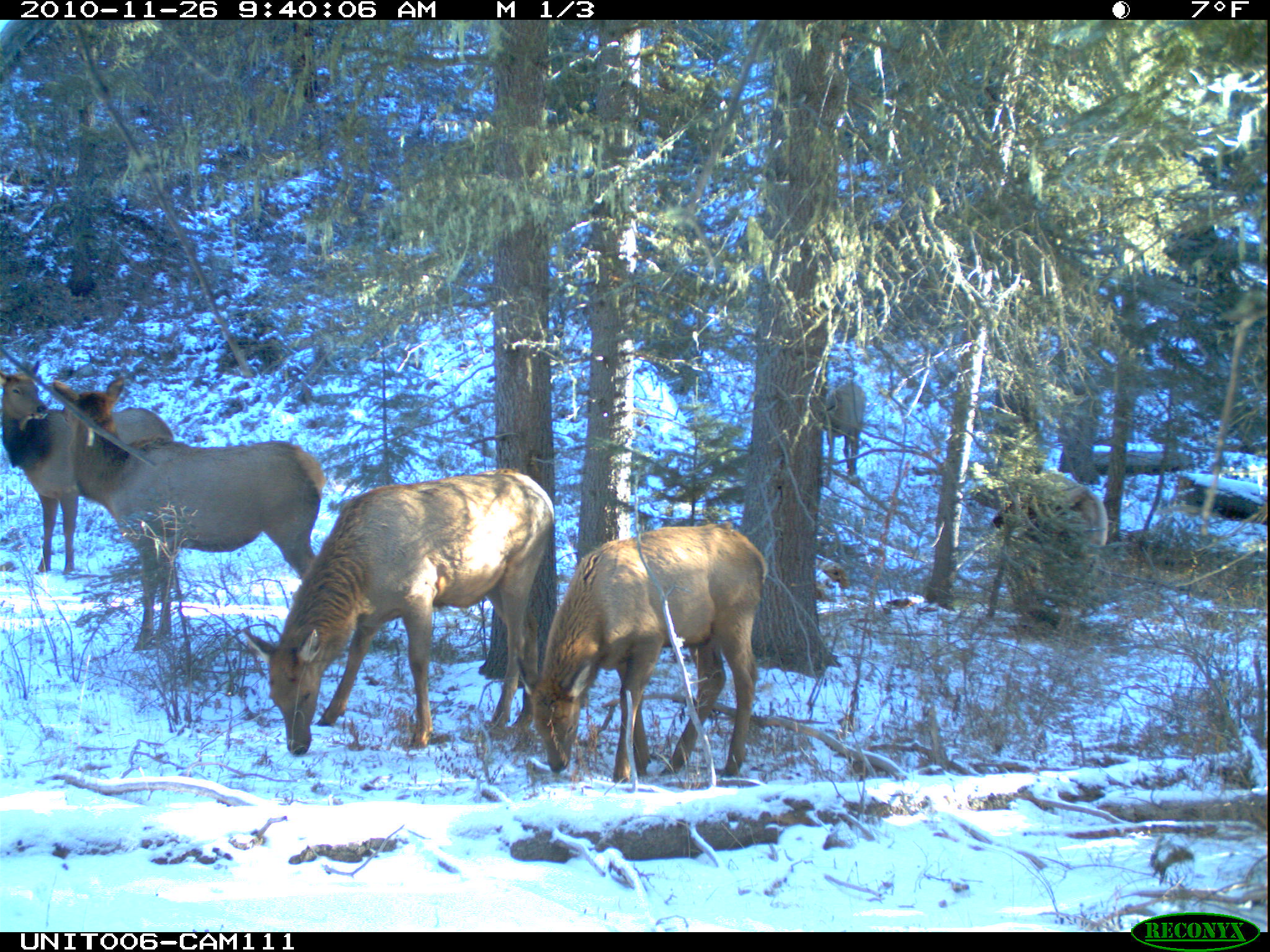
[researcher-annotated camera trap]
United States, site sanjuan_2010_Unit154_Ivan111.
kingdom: Animalia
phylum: Chordata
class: Mammalia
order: Artiodactyla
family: Cervidae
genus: Cervus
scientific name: Cervus elaphus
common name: red deer